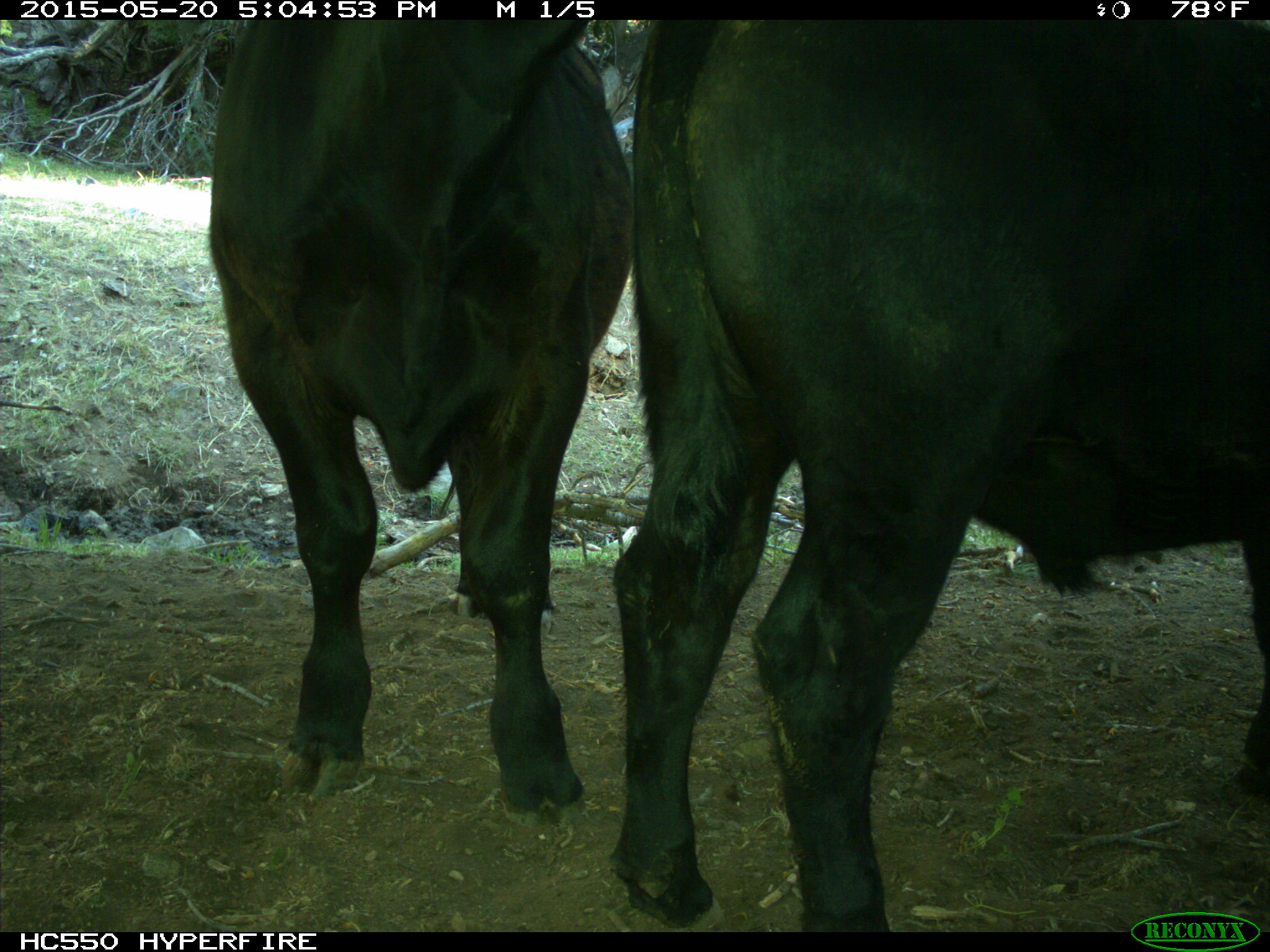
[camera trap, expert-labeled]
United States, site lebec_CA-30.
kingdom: Animalia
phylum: Chordata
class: Mammalia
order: Artiodactyla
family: Bovidae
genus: Bos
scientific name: Bos taurus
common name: domestic cow